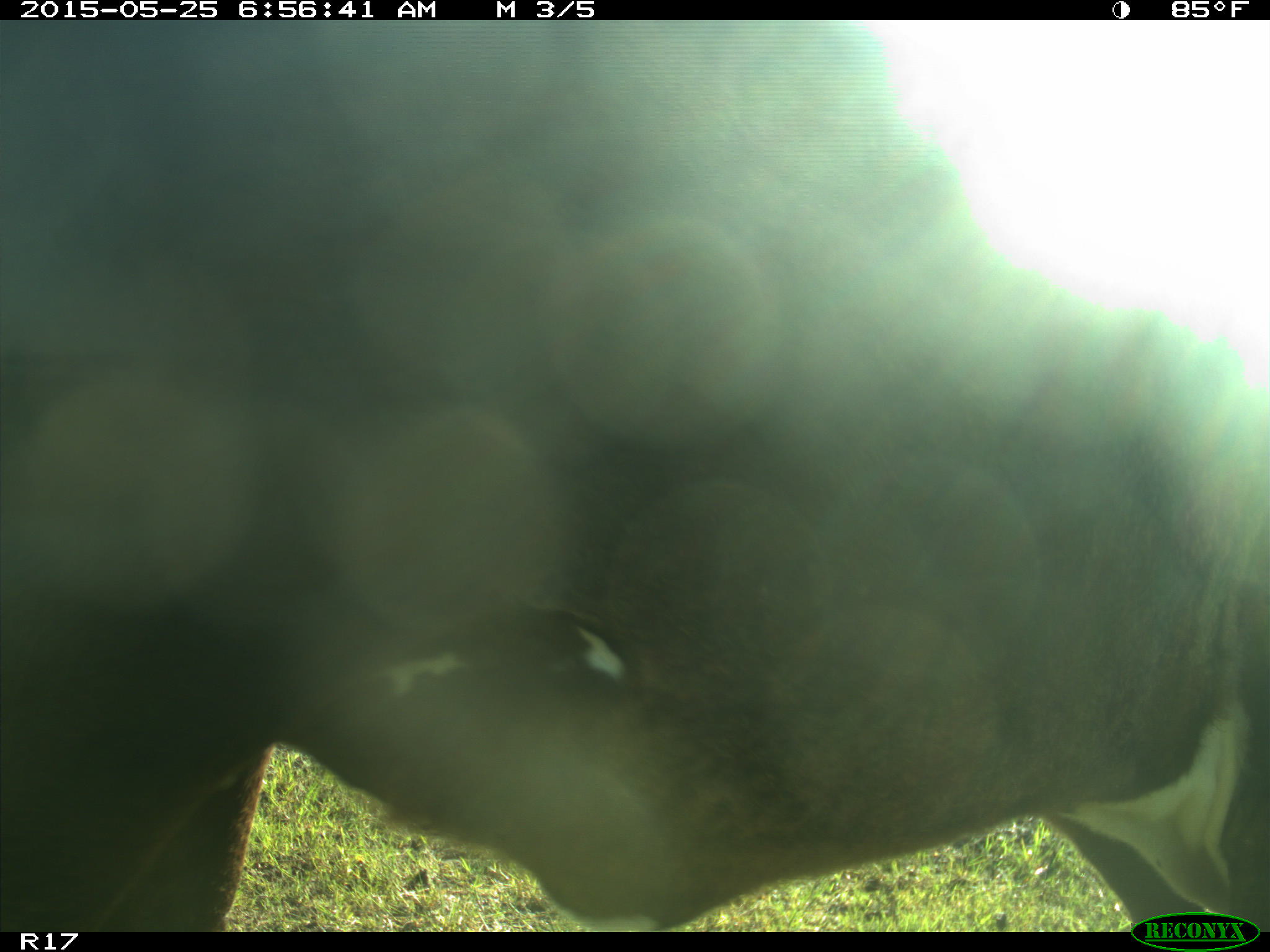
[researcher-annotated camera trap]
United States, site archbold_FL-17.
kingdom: Animalia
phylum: Chordata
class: Mammalia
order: Artiodactyla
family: Bovidae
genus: Bos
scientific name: Bos taurus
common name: domestic cow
Bos taurus (domestic cow).